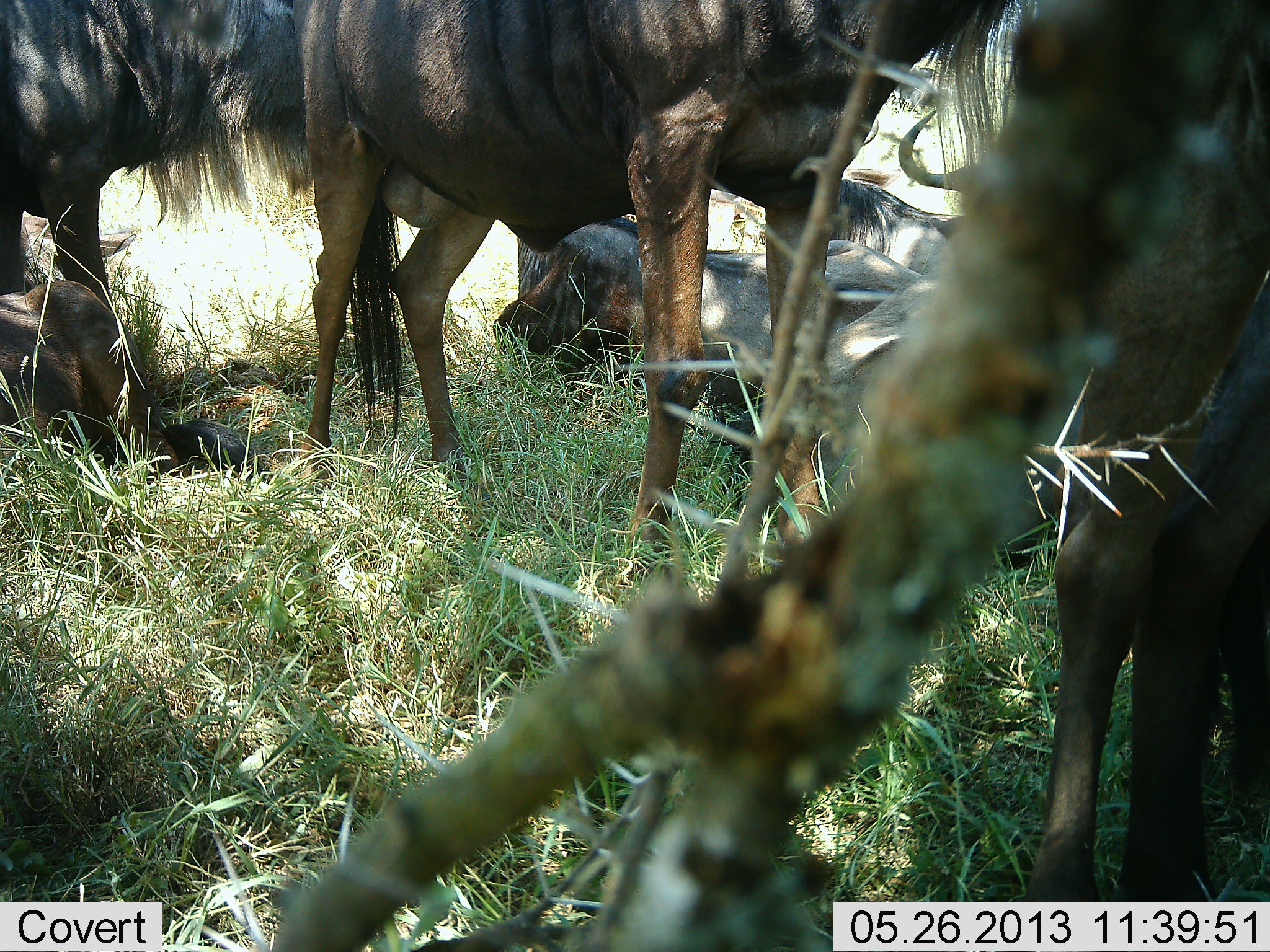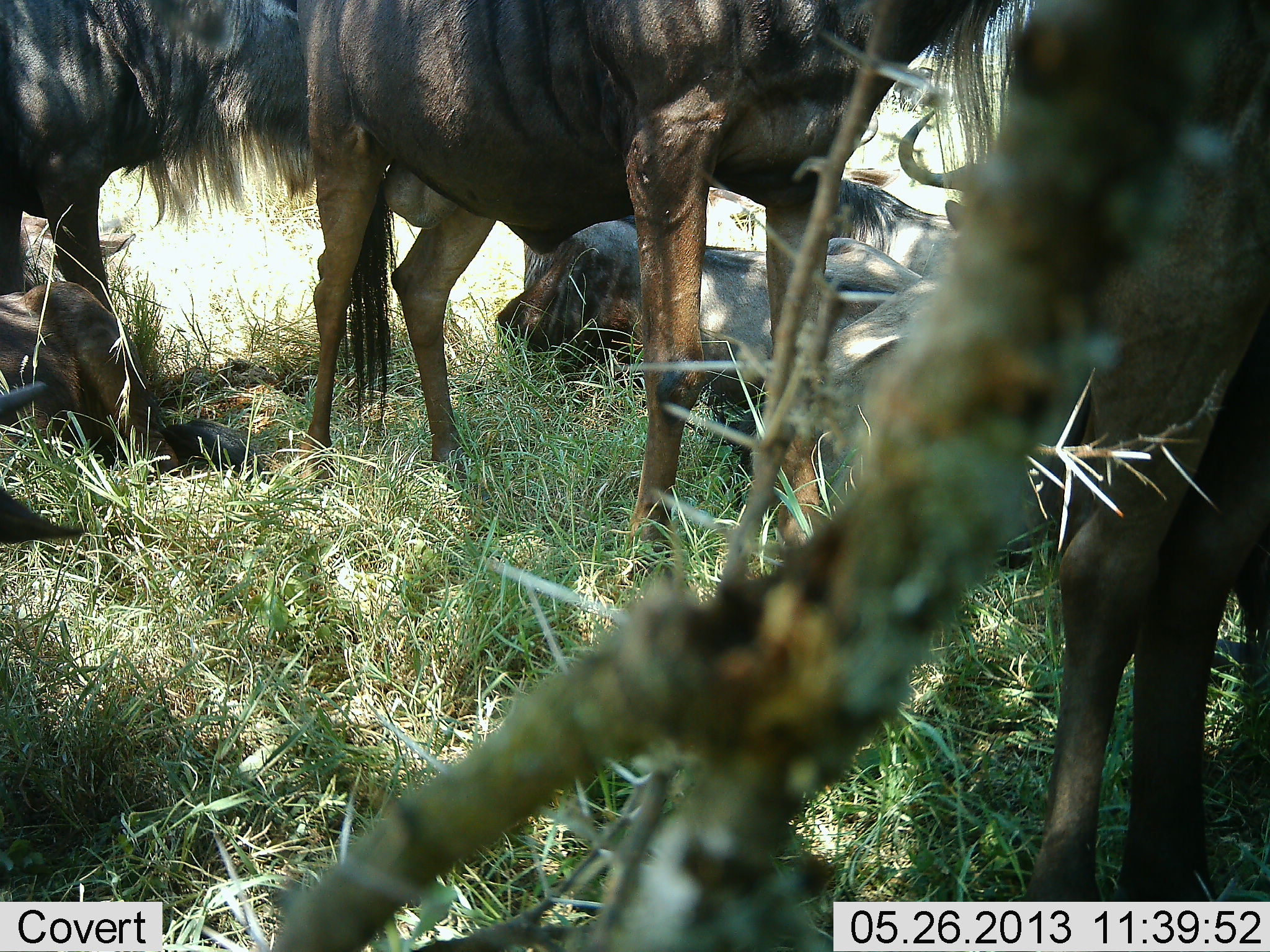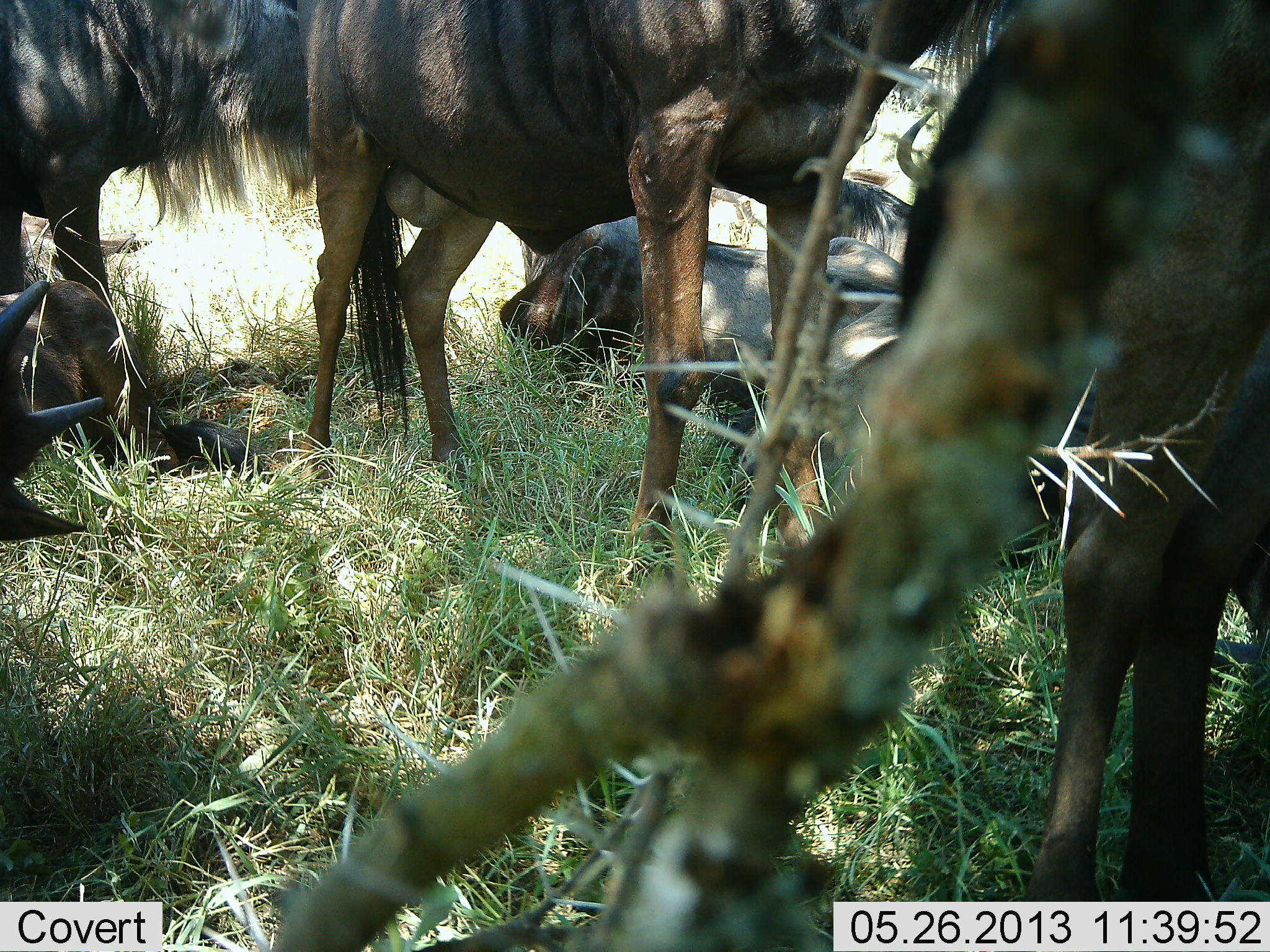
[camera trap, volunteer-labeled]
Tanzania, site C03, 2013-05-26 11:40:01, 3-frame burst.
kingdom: Animalia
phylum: Chordata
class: Mammalia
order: Artiodactyla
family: Bovidae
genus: Connochaetes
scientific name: Connochaetes taurinus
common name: blue wildebeest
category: wildebeest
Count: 8.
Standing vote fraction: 80%.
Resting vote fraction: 100%.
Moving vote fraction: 10%.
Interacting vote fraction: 10%.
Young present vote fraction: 40%.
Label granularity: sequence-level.